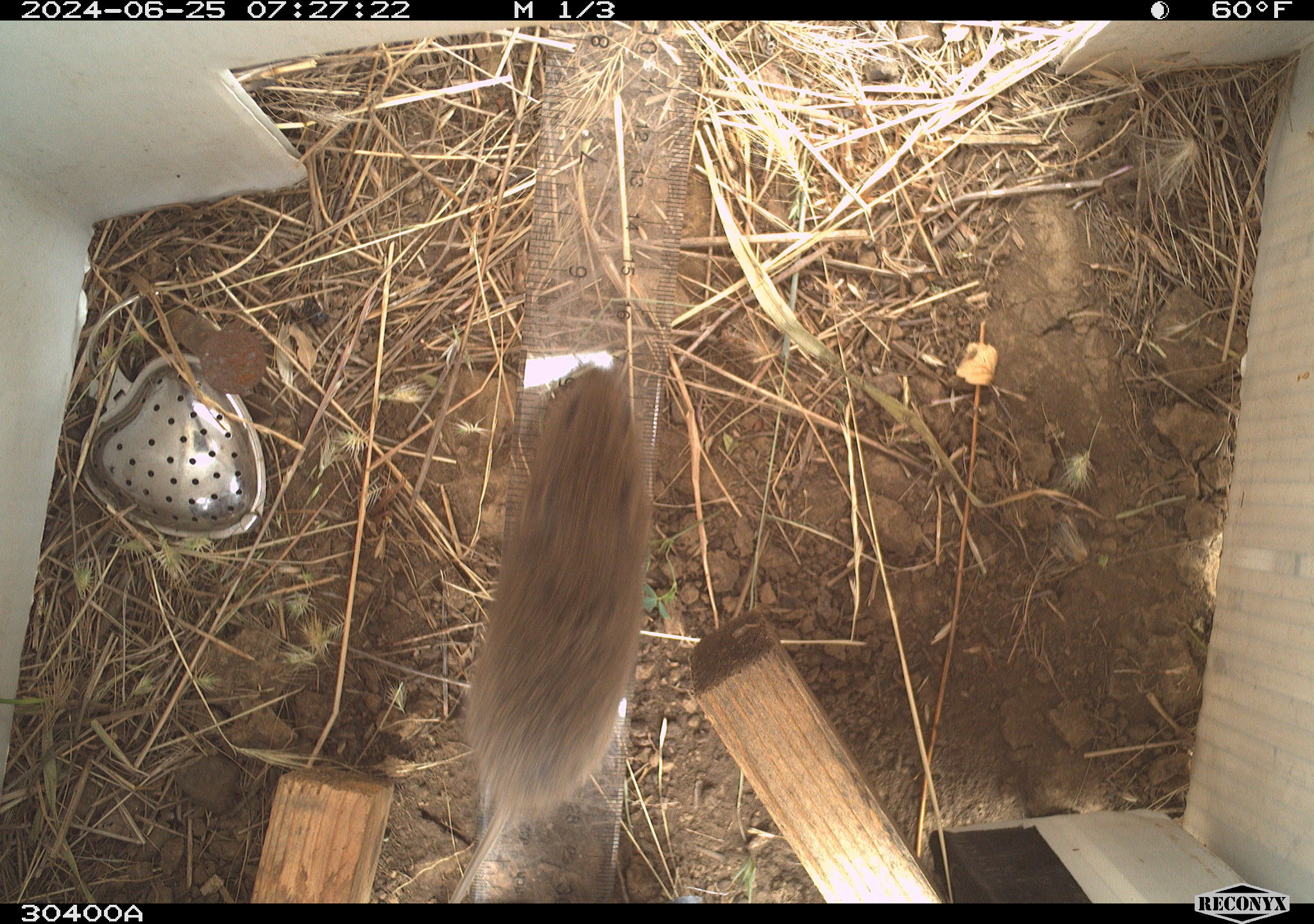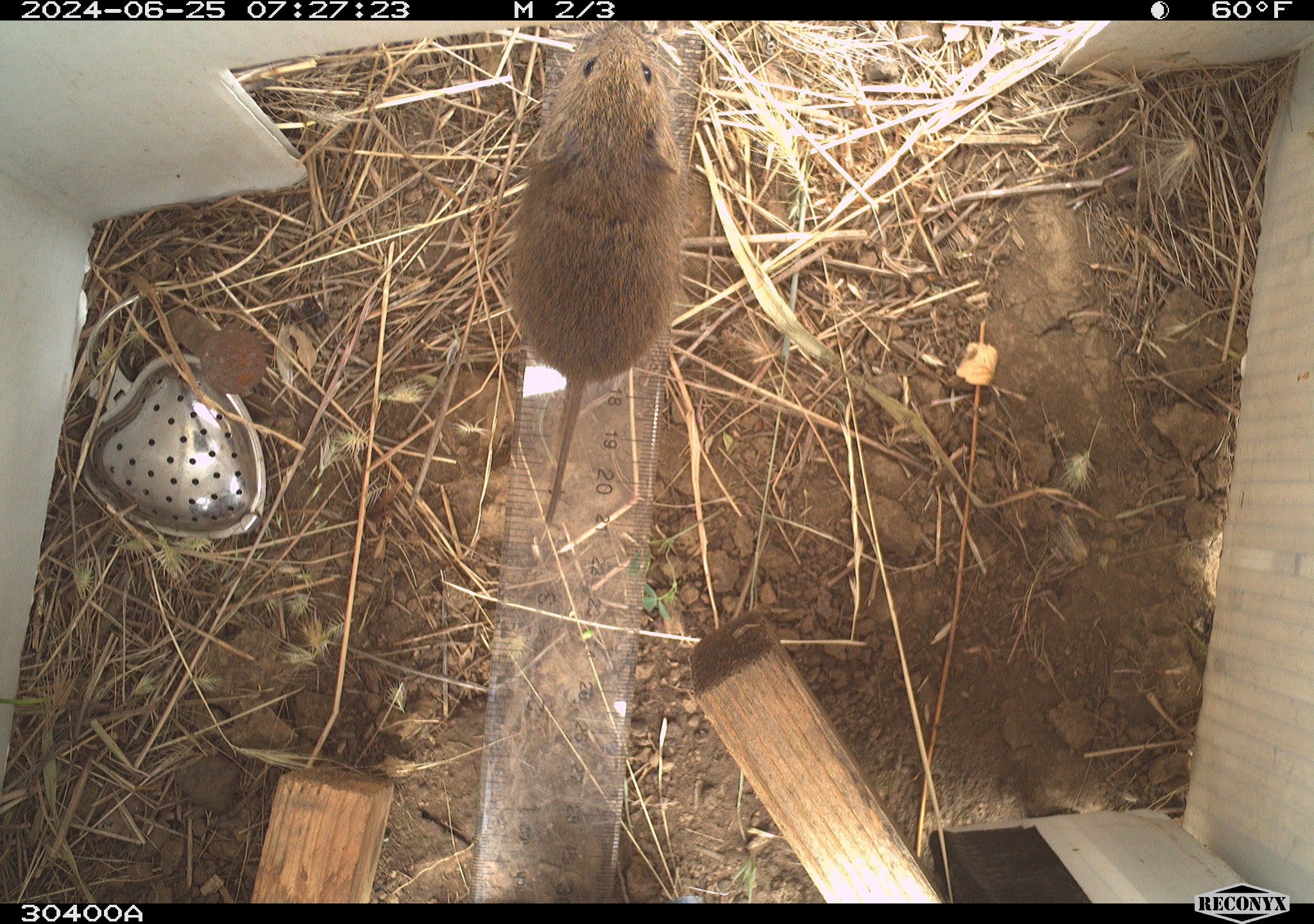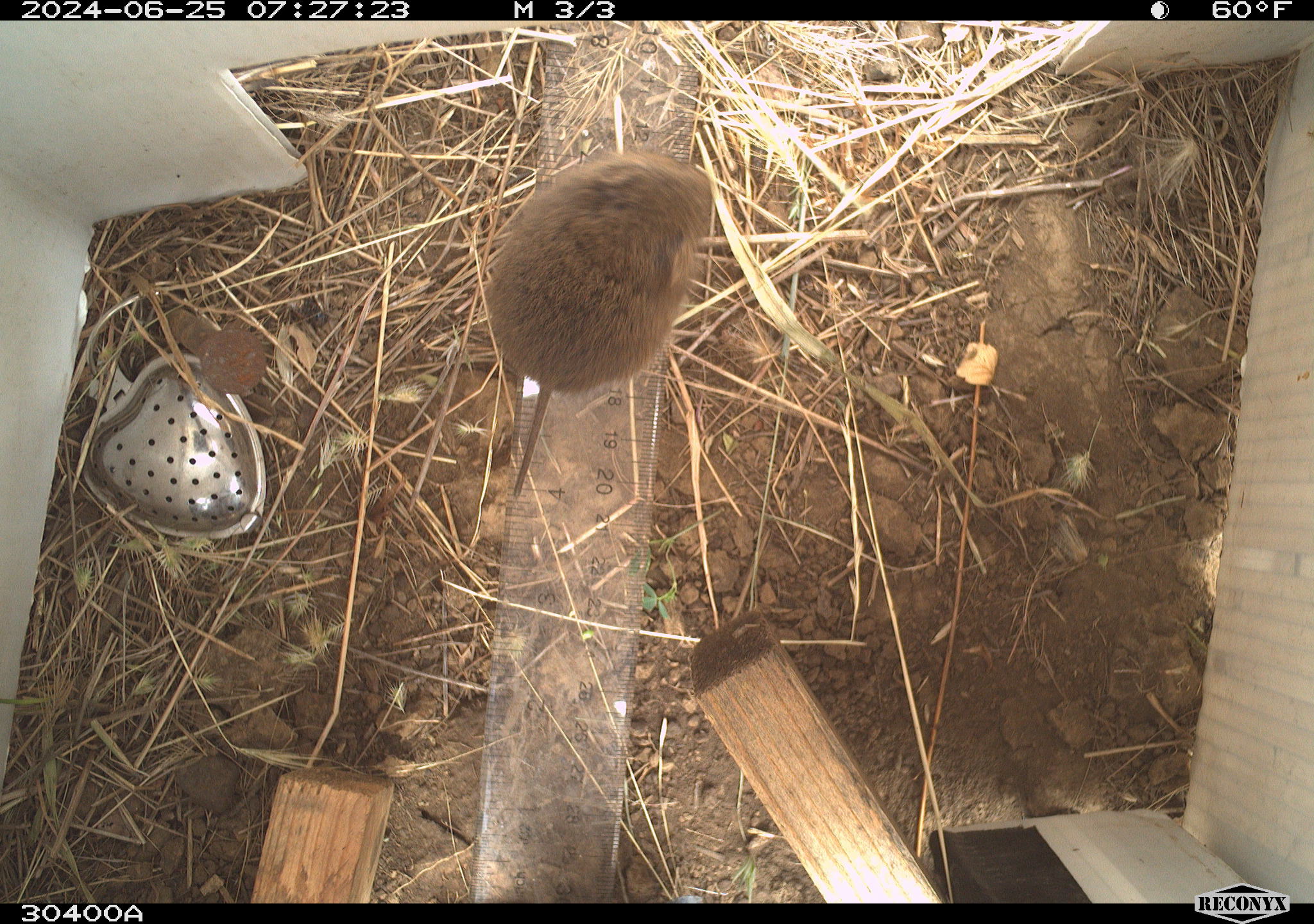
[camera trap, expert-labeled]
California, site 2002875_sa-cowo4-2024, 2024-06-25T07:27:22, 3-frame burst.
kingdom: Animalia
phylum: Chordata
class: Mammalia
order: Rodentia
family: Cricetidae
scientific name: Arvicolinae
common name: voles, lemmings, and muskrats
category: arvicolinae subfamily